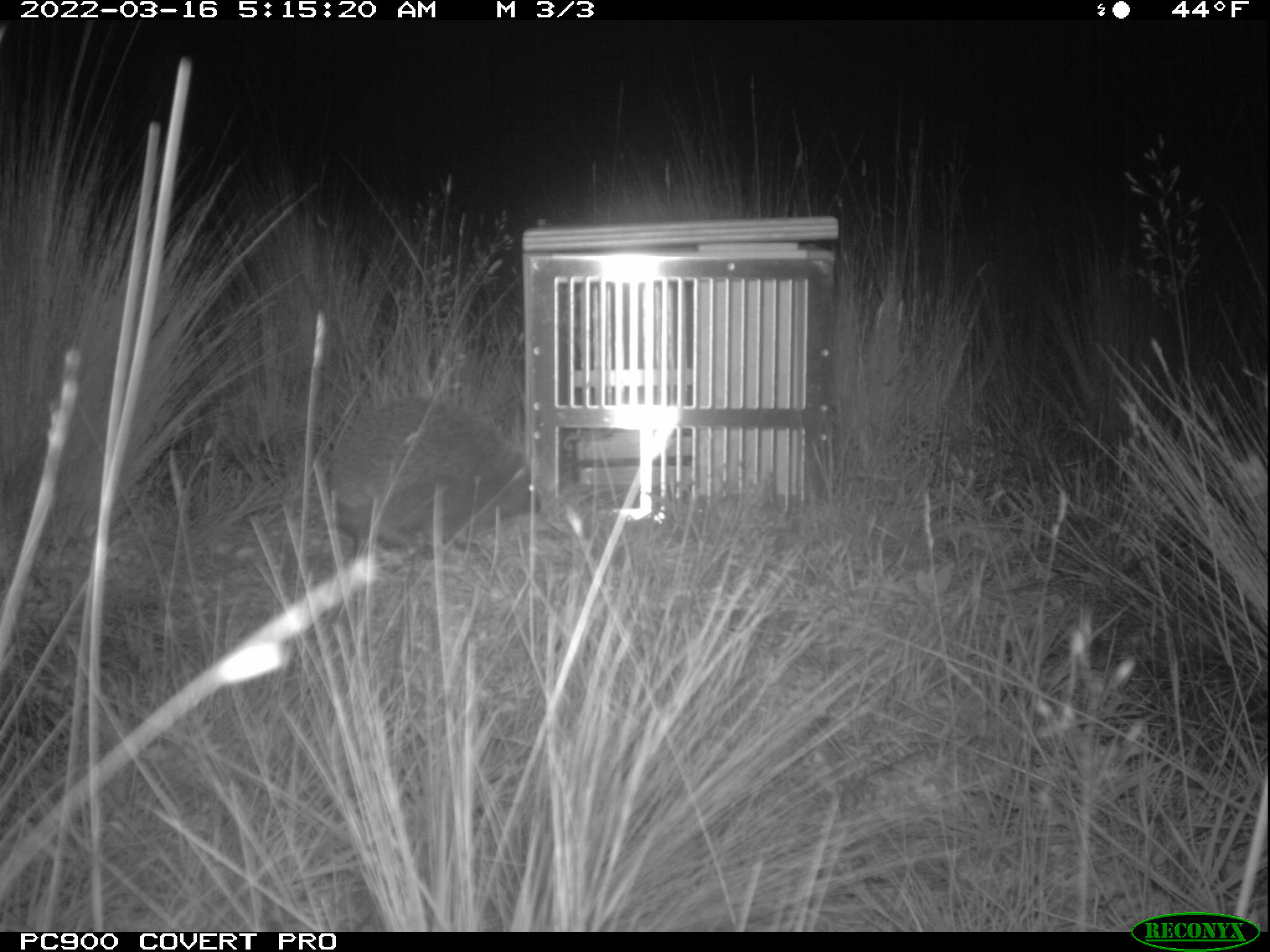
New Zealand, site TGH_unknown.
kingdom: Animalia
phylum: Chordata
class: Mammalia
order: Eulipotyphla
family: Erinaceidae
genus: Erinaceus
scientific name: Erinaceus europaeus europaeus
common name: european hedgehog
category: hedgehog